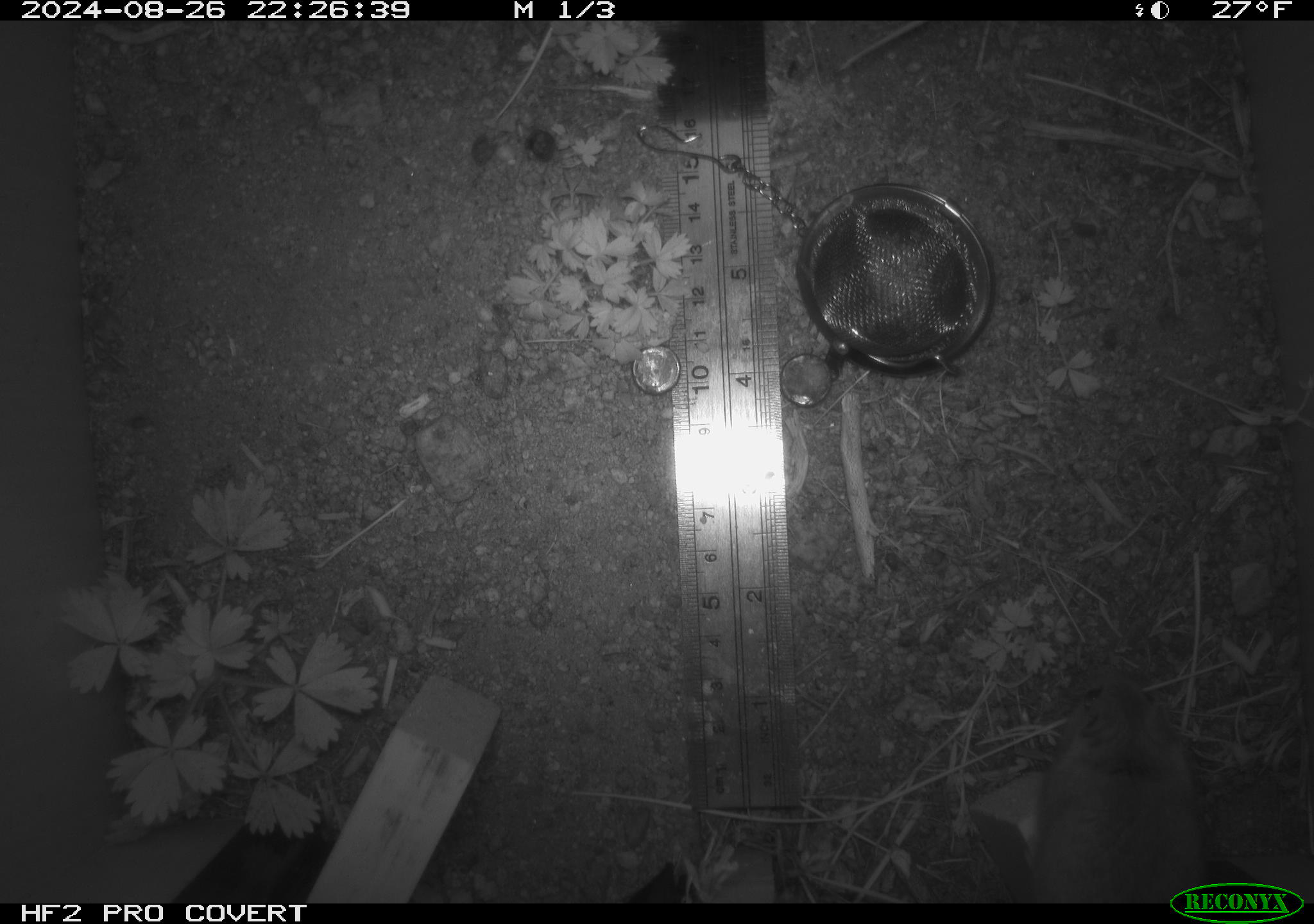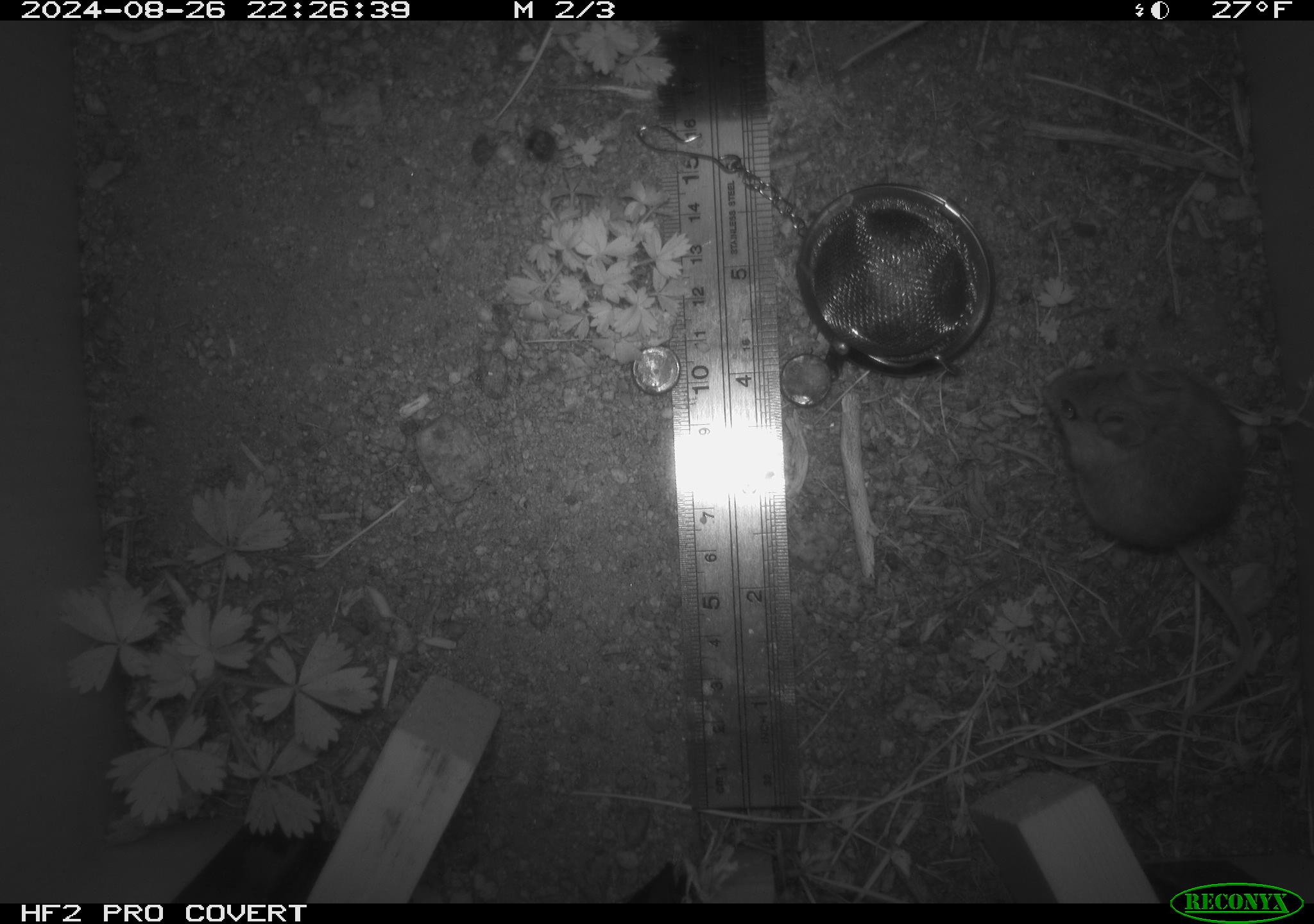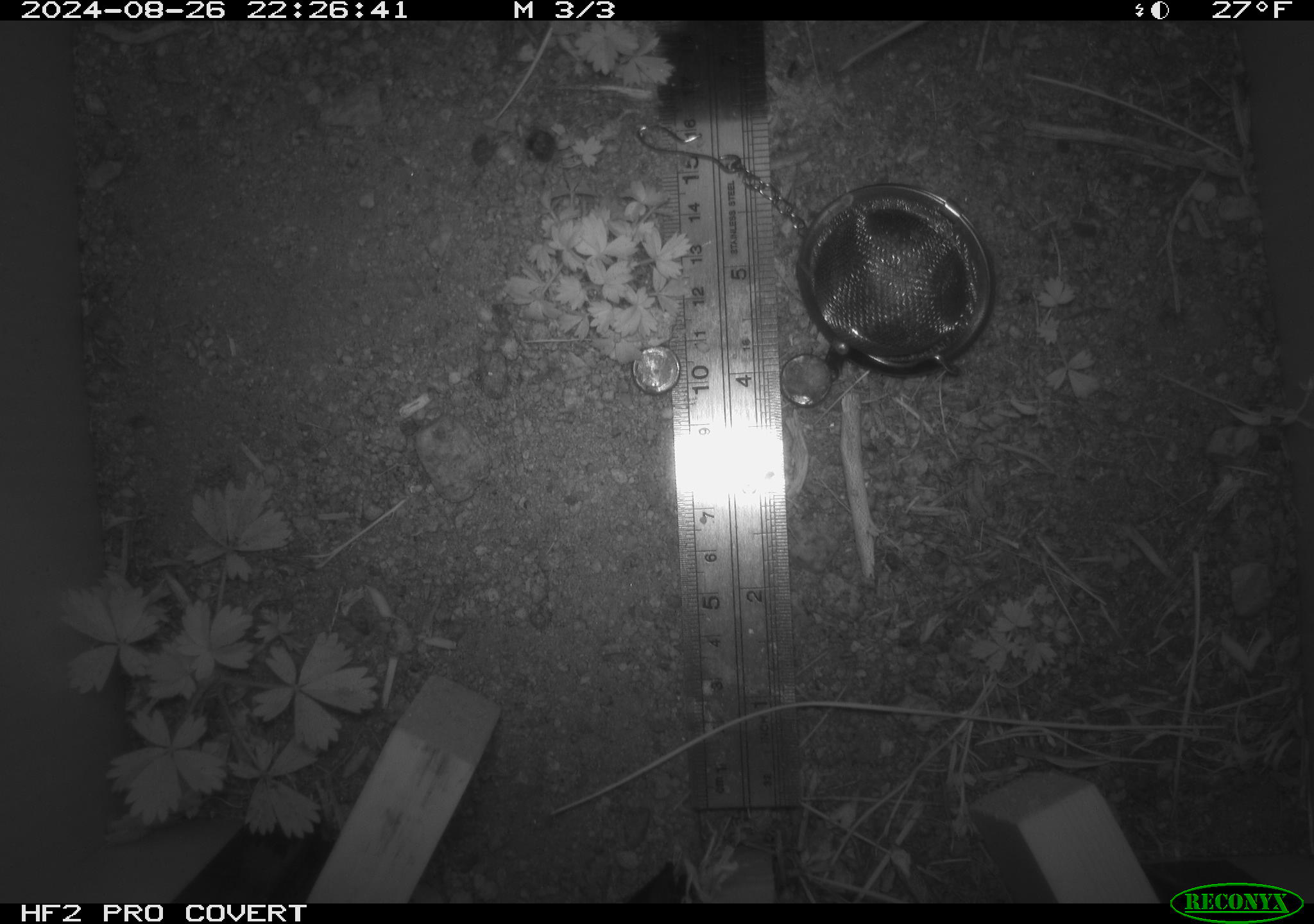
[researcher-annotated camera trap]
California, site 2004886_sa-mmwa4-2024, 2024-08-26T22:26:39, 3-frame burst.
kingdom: Animalia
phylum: Chordata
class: Mammalia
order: Rodentia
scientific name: Rodentia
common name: mouse species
Mouse species (Rodentia).